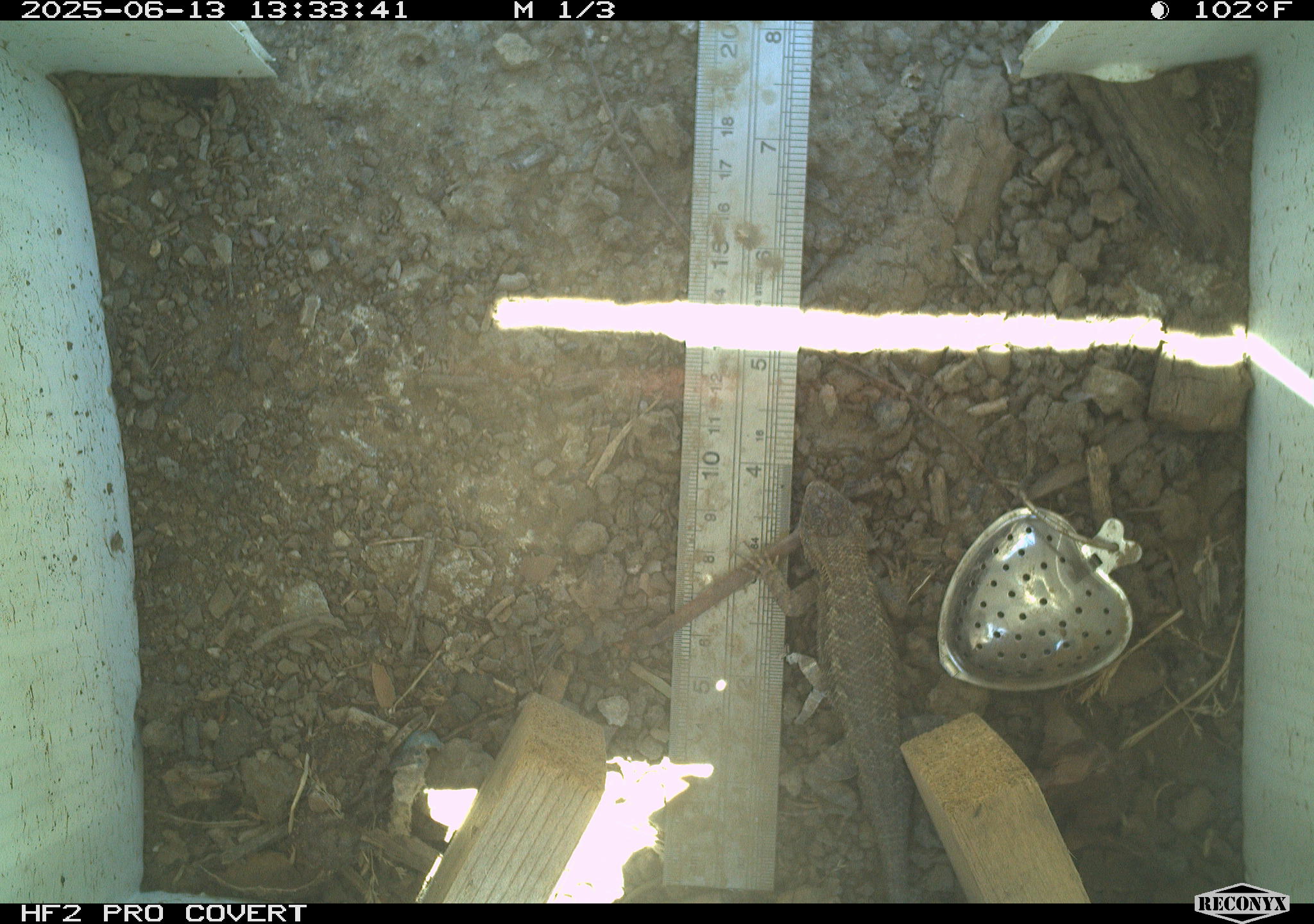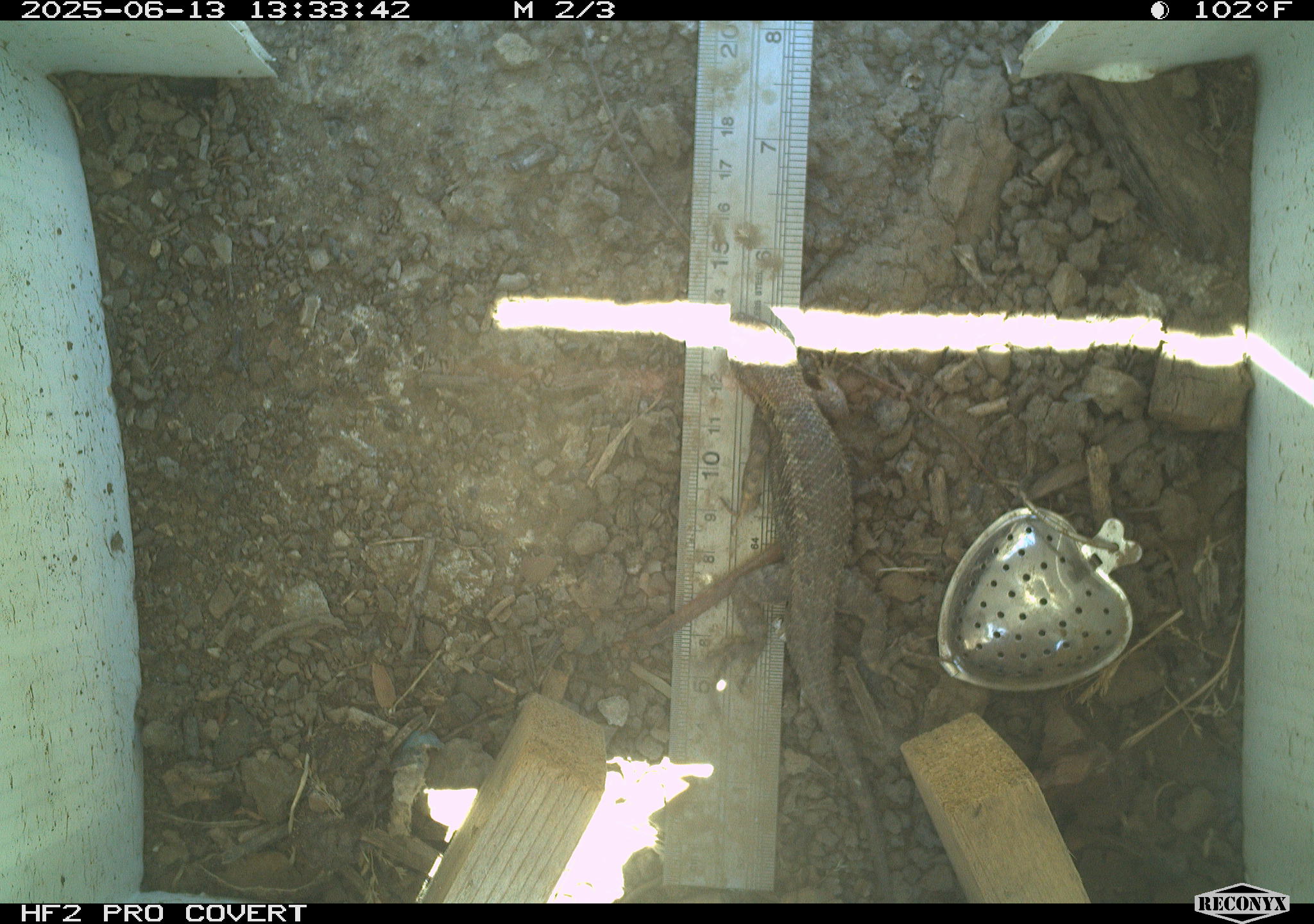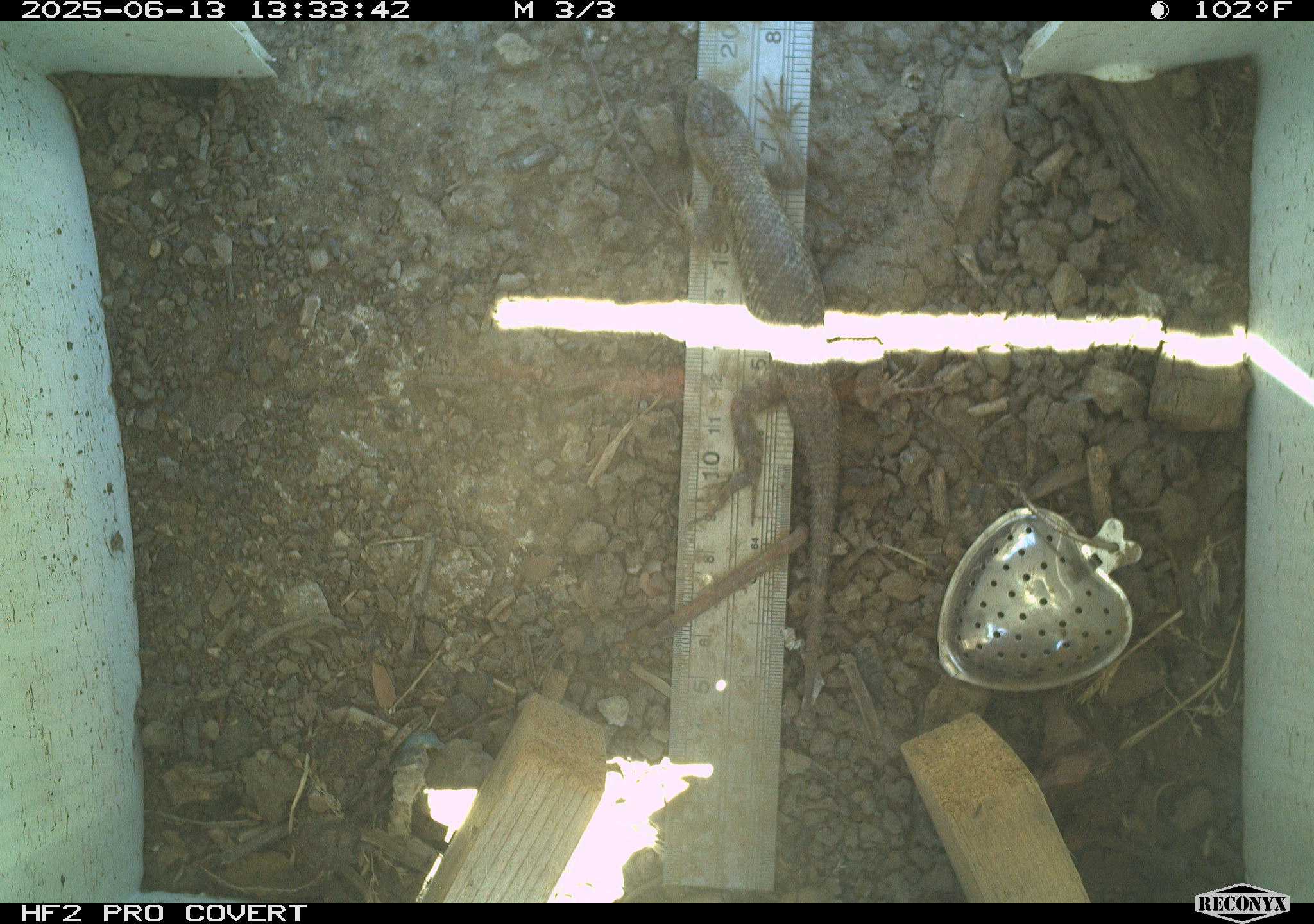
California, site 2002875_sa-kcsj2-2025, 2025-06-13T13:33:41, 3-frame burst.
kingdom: Animalia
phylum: Chordata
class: Reptilia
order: Squamata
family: Phrynosomatidae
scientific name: Phrynosomatidae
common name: north american spiny lizards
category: sceloporus/uta species